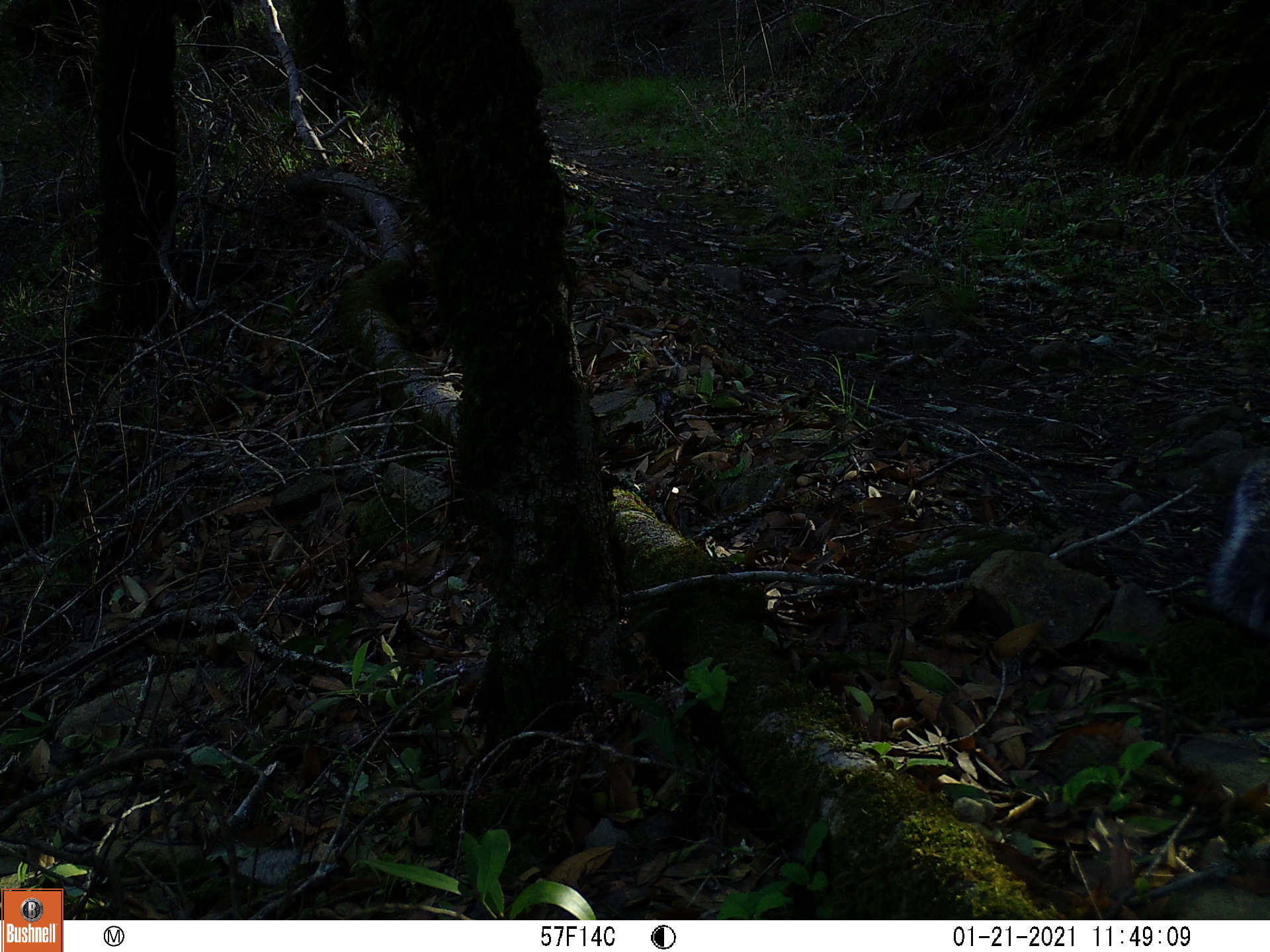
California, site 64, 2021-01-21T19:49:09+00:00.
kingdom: Animalia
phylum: Chordata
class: Mammalia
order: Rodentia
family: Sciuridae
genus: Sciurus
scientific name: Sciurus griseus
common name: western gray squirrel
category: western grey squirrel